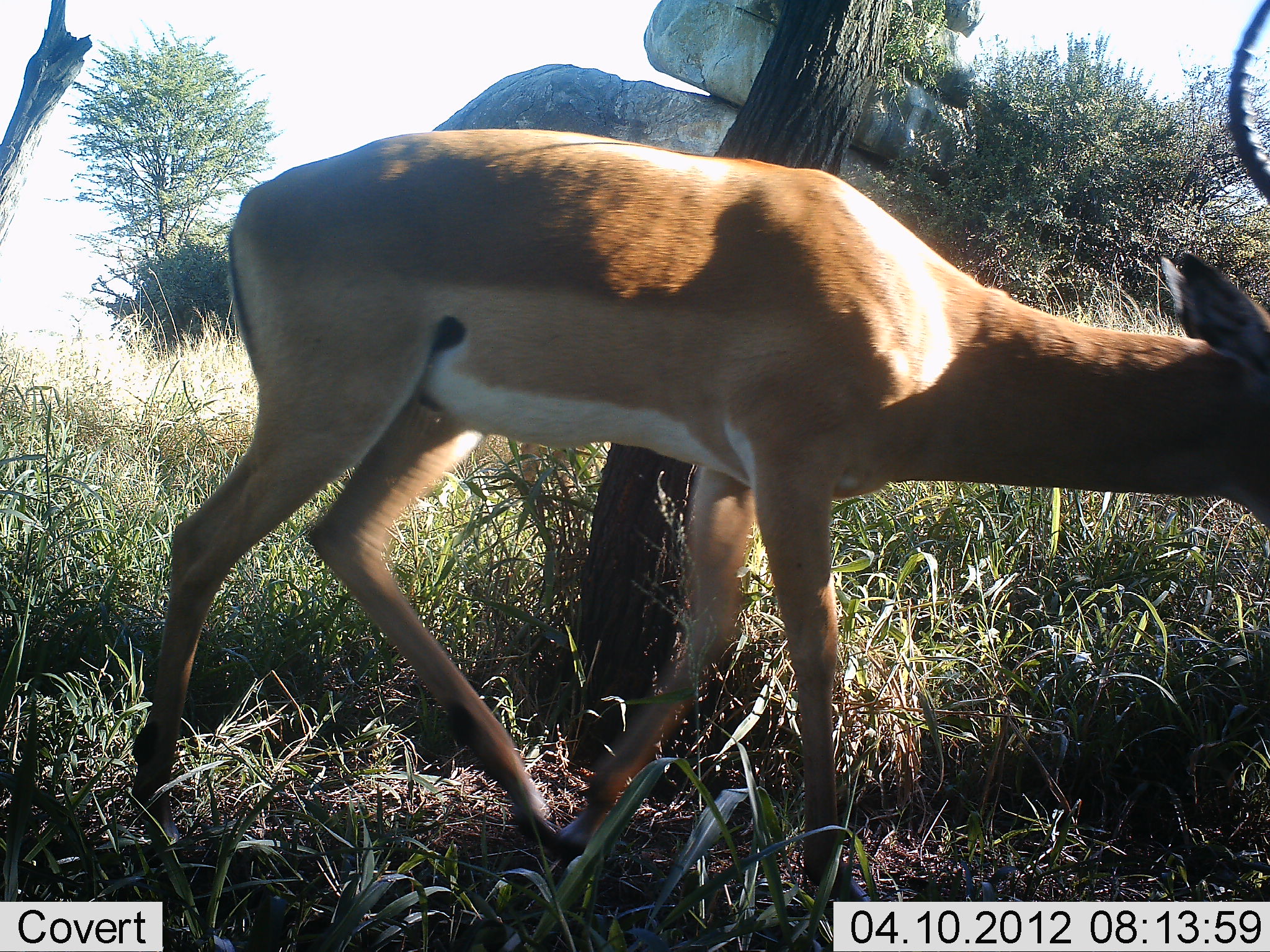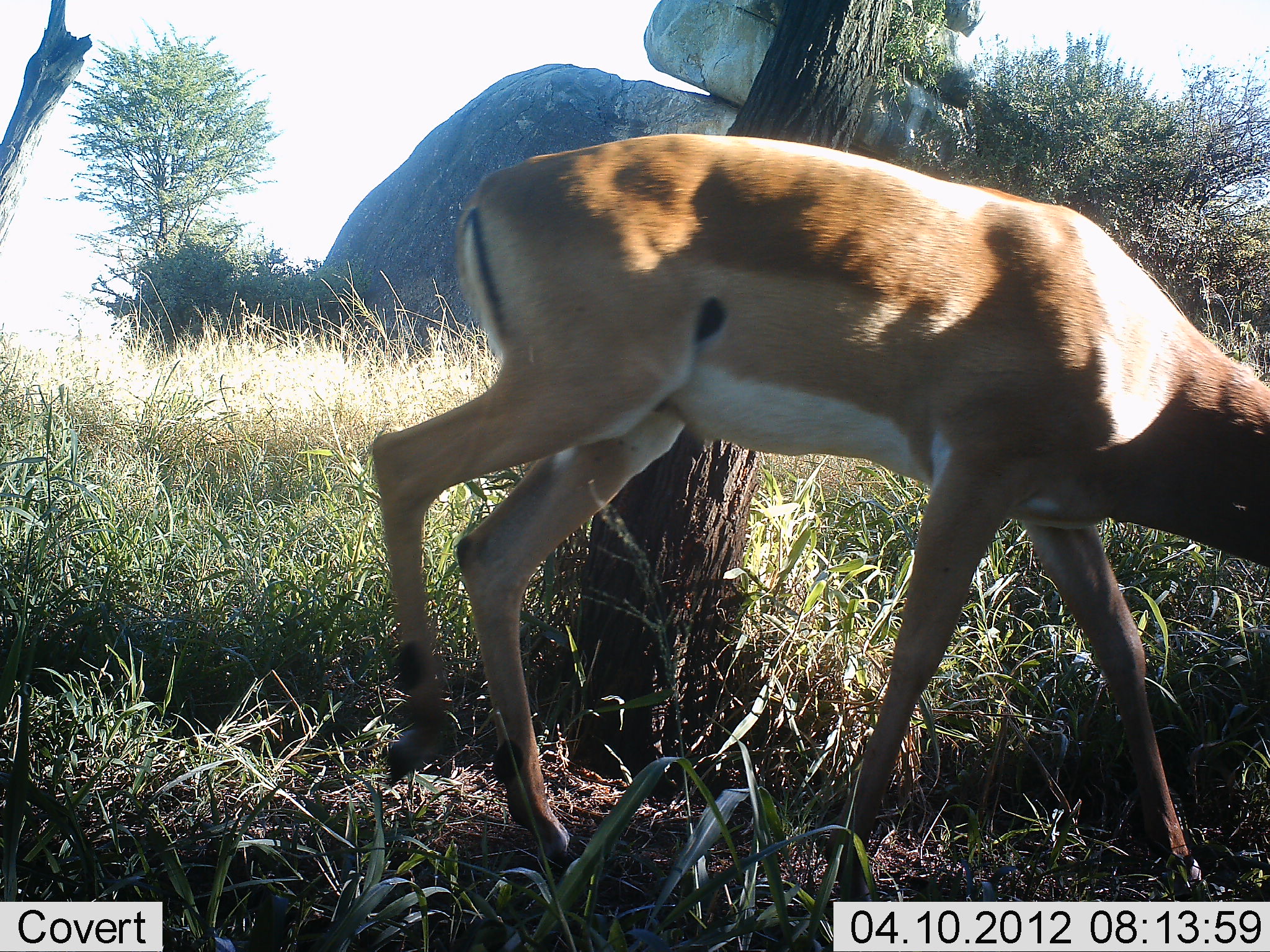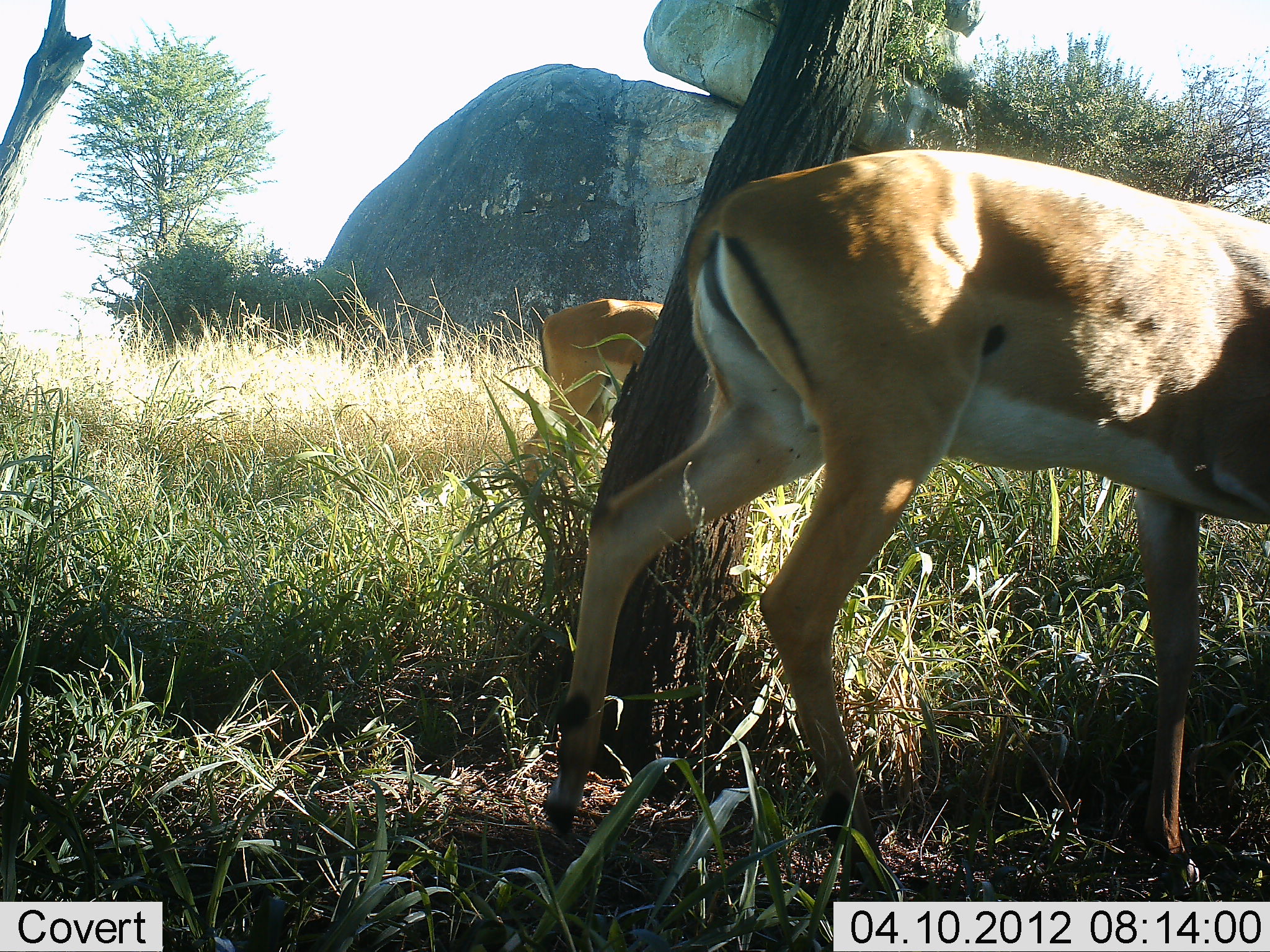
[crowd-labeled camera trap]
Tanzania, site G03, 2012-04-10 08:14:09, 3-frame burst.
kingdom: Animalia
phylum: Chordata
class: Mammalia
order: Artiodactyla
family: Bovidae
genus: Aepyceros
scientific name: Aepyceros melampus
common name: impala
Impala (Aepyceros melampus), count 2. Behavior (volunteer vote fractions): standing 25%, resting 0%, moving 88%, interacting 0%. Young present (vote fraction): 0%. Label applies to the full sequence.